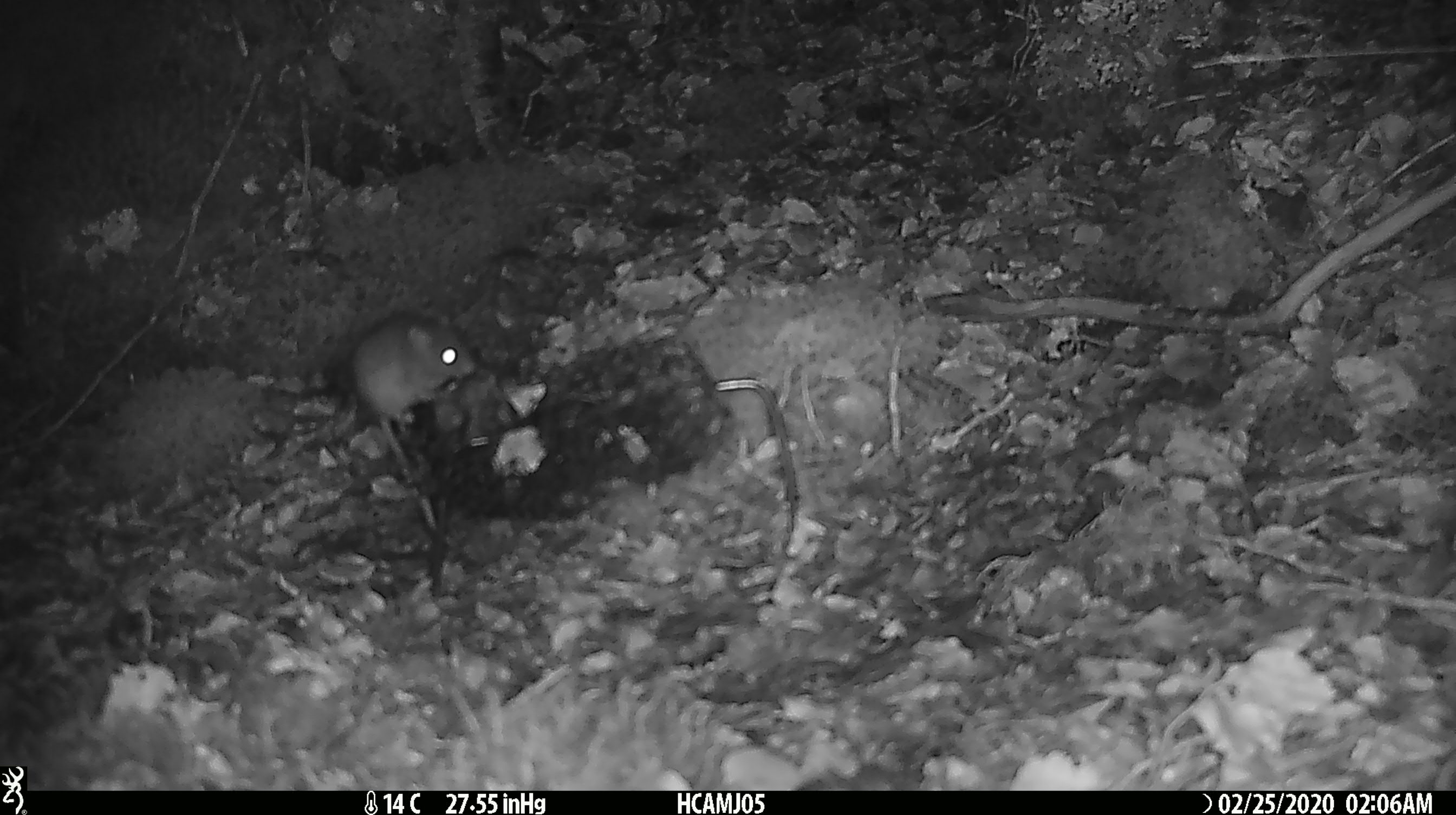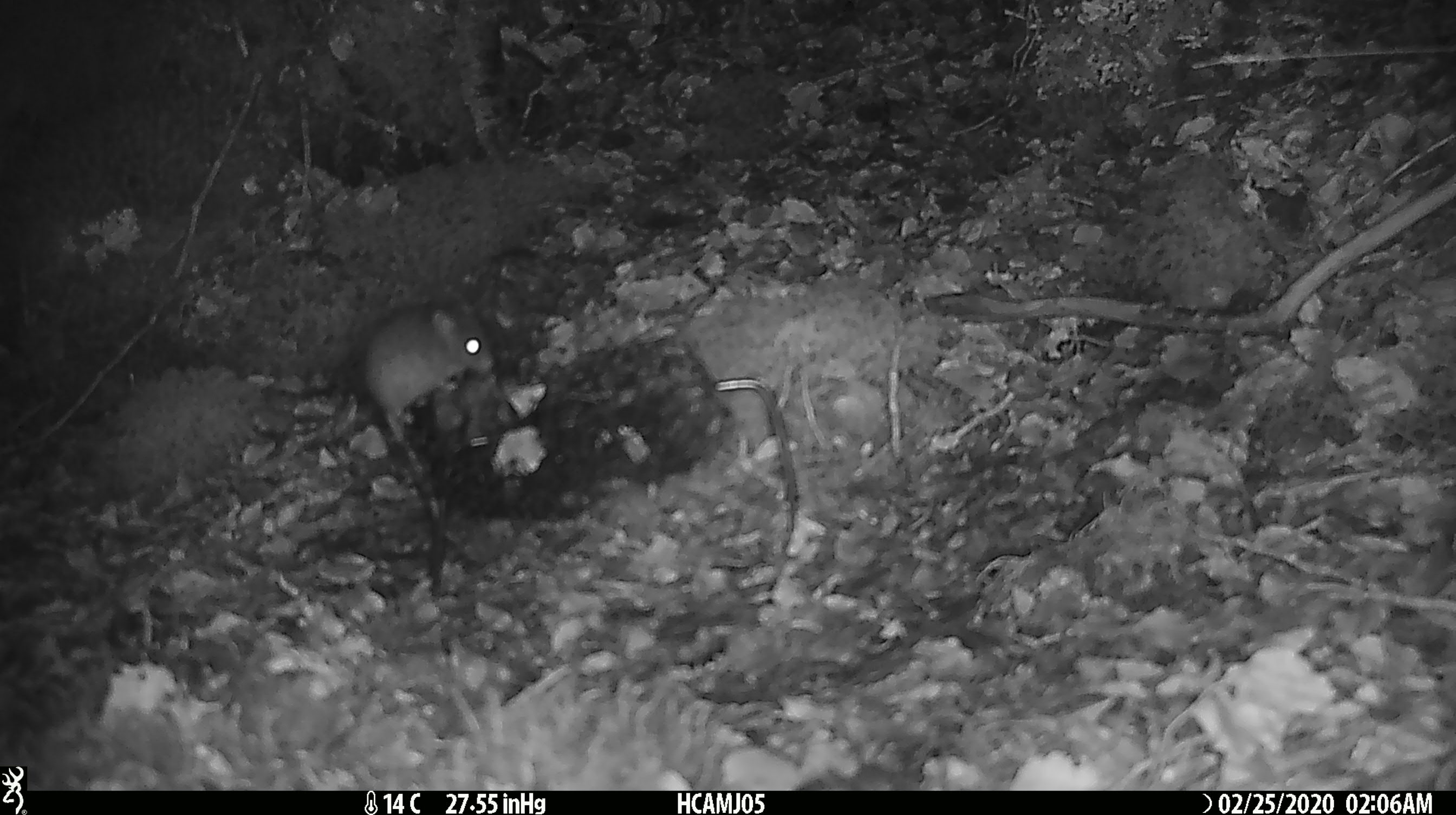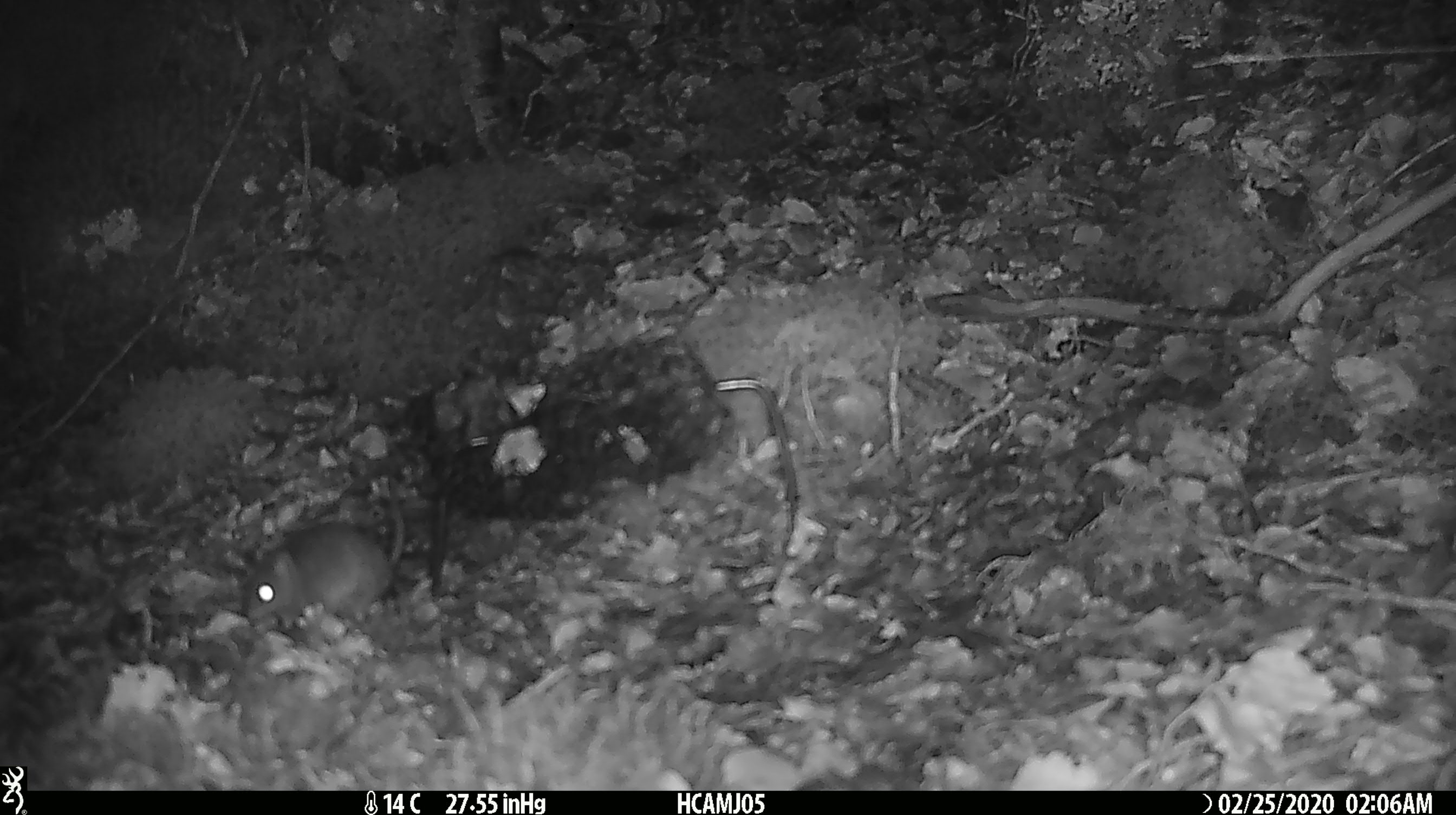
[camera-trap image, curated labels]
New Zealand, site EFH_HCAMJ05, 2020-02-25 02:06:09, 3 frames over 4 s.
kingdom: Animalia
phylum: Chordata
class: Mammalia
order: Rodentia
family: Muridae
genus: Mus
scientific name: Mus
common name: mouse